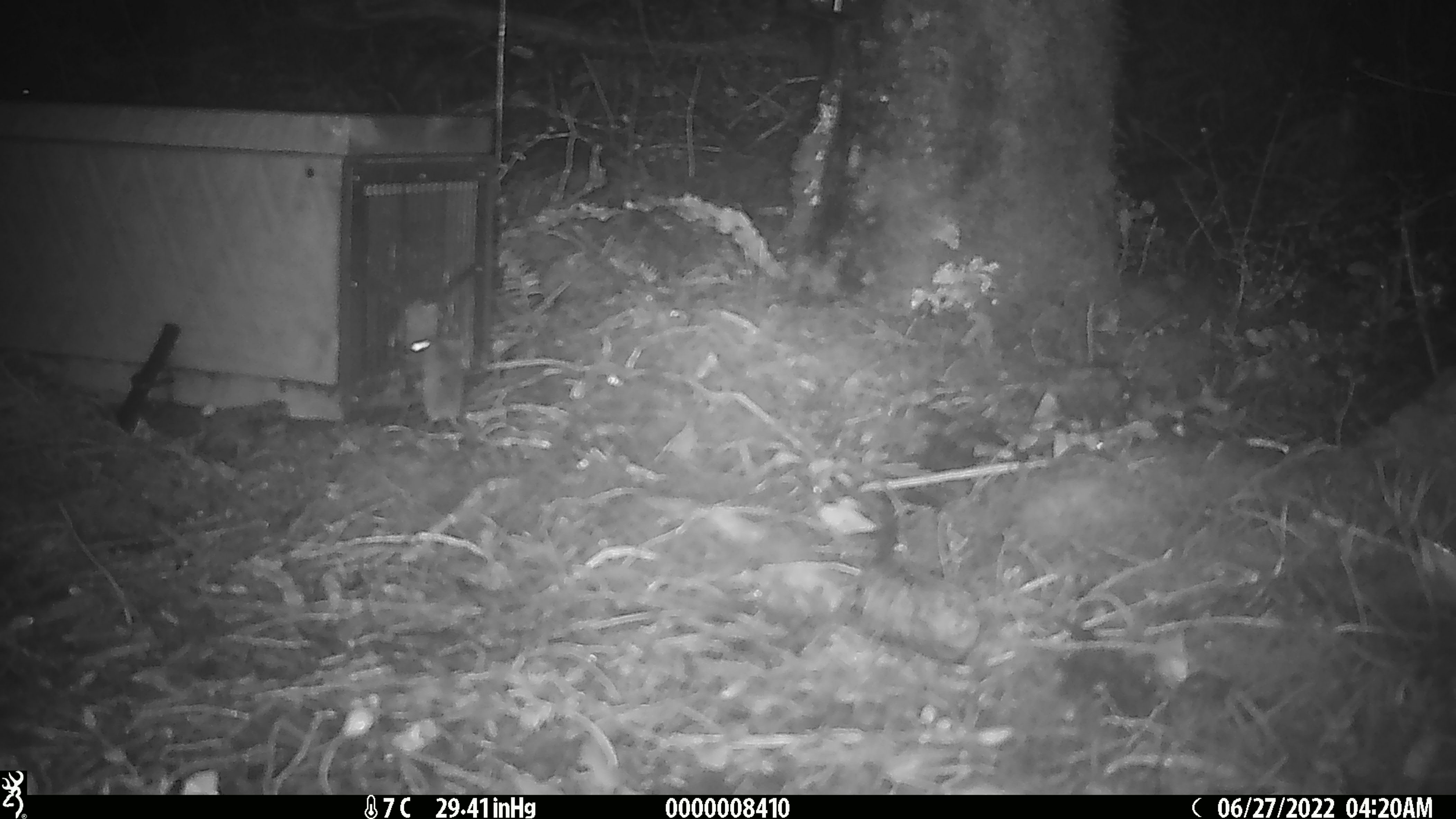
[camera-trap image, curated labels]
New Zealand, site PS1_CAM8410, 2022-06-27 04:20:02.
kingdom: Animalia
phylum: Chordata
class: Mammalia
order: Rodentia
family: Muridae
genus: Mus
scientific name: Mus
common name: mouse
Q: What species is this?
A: Mouse (Mus).